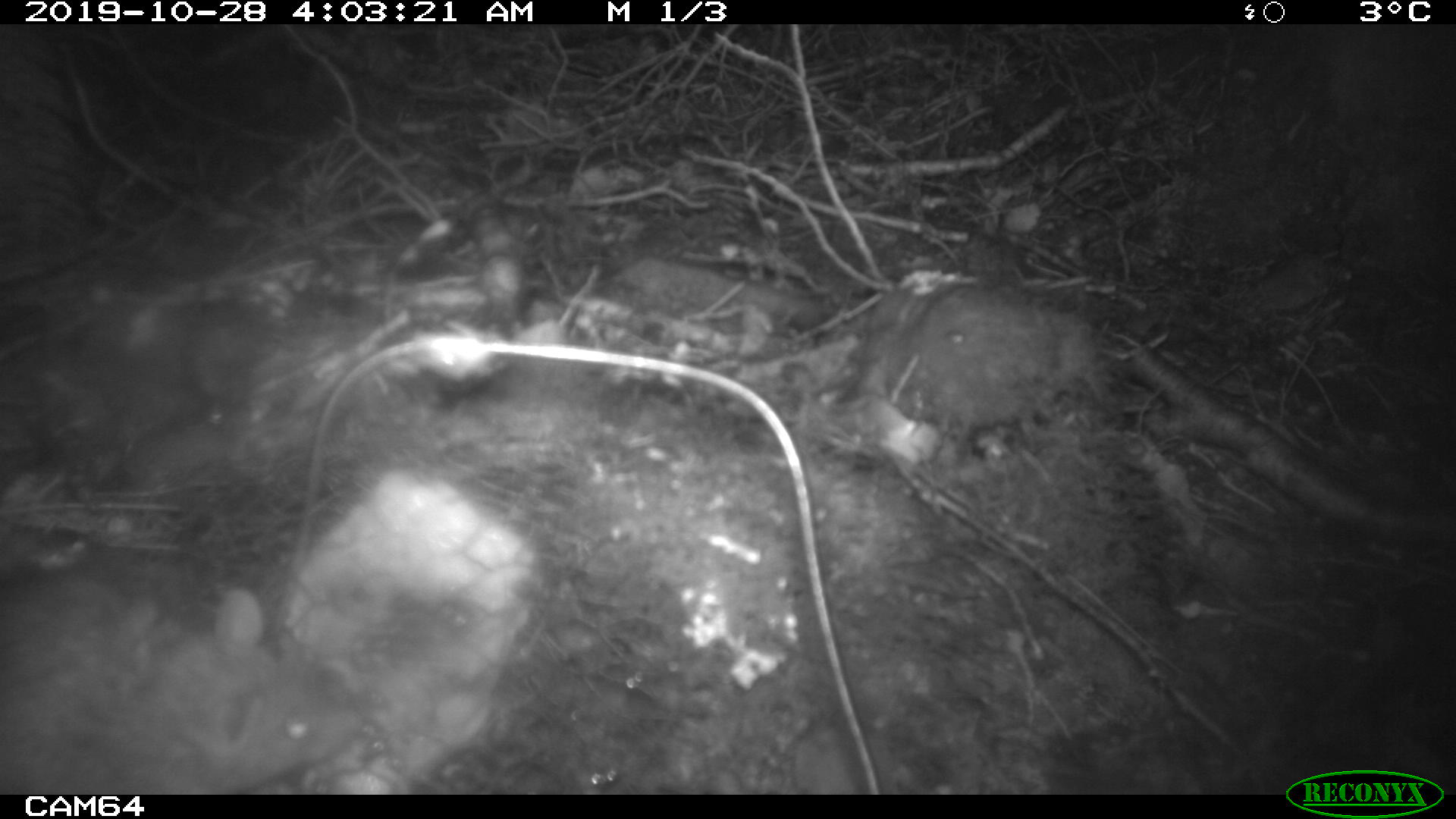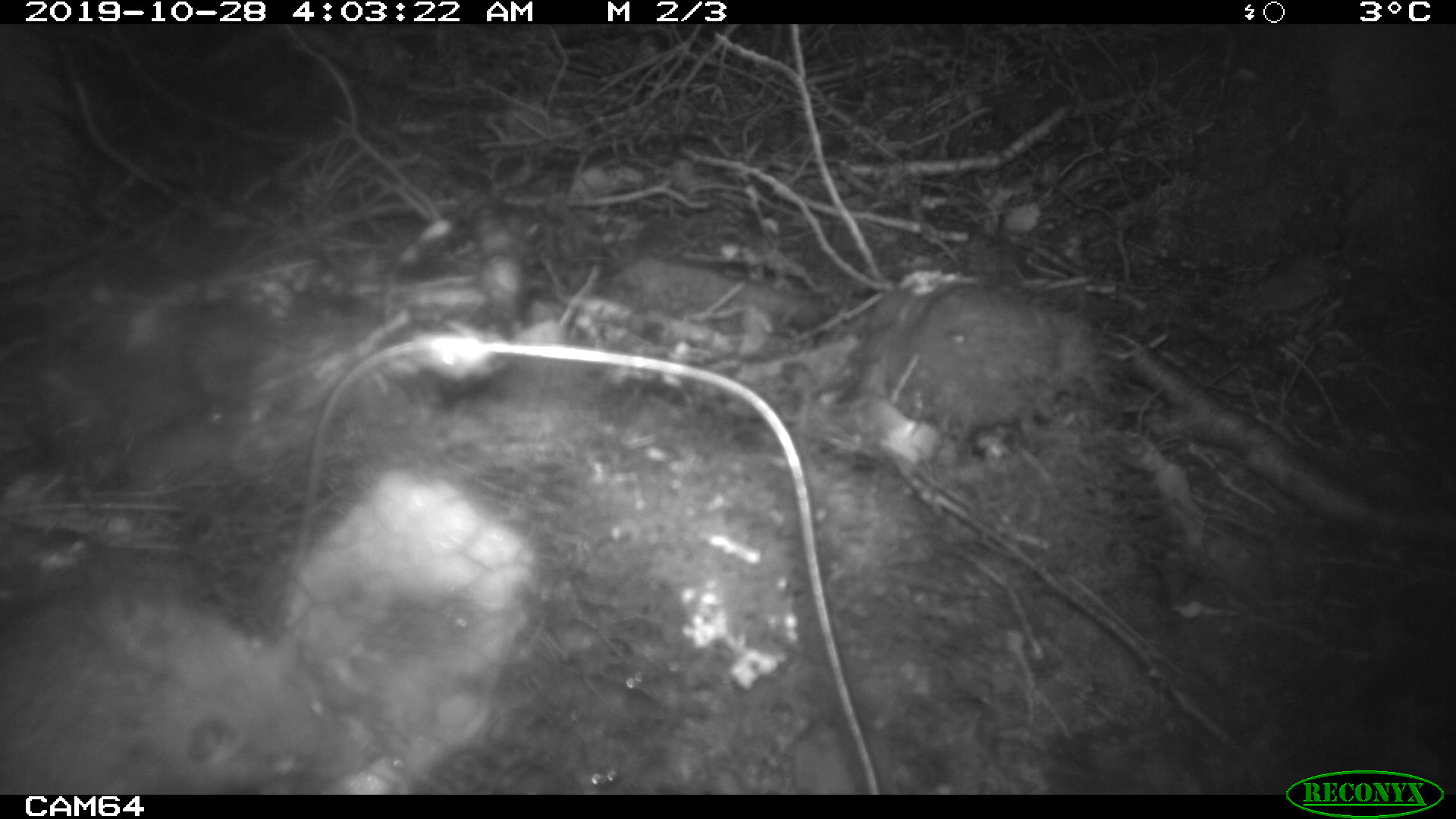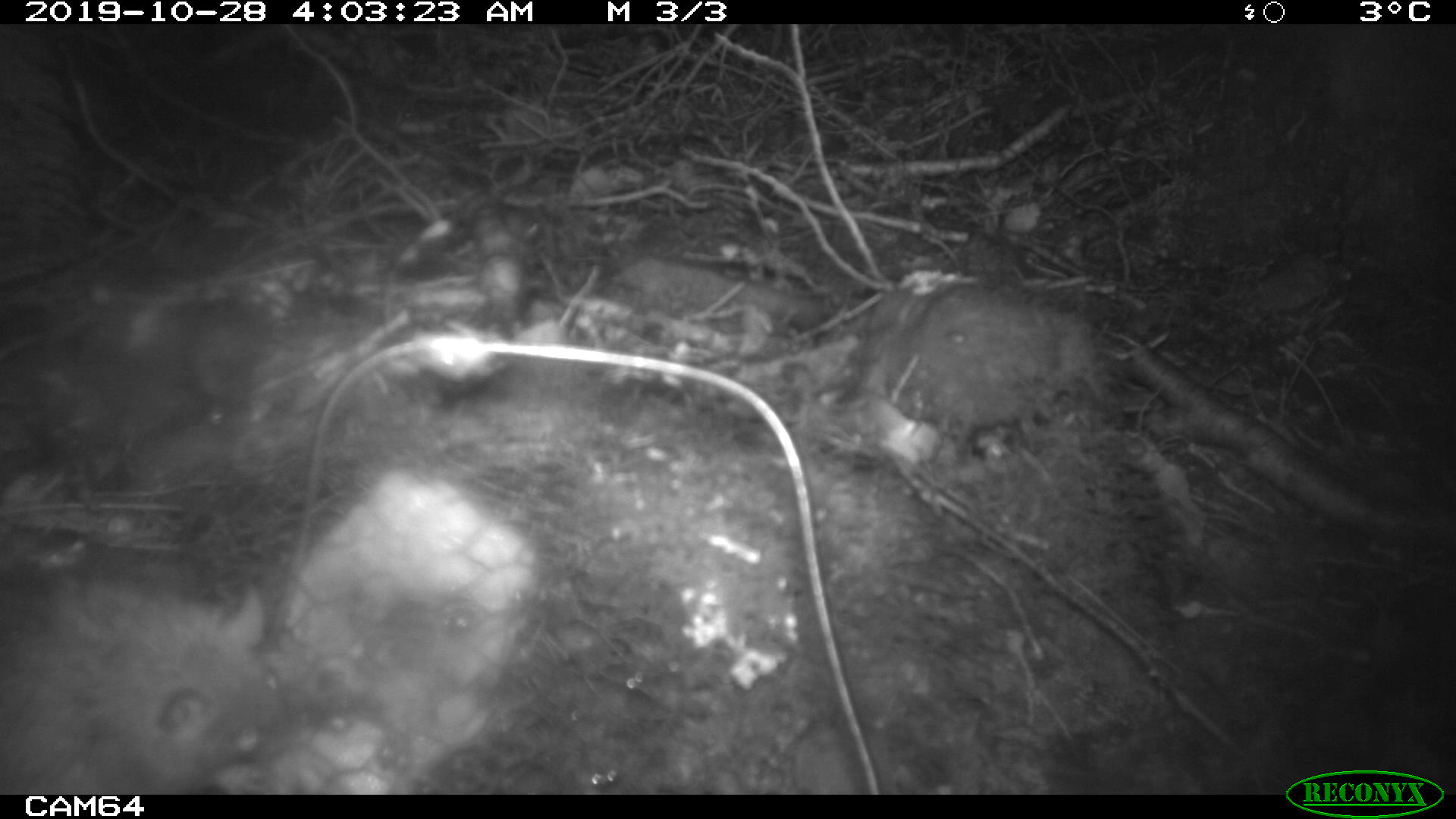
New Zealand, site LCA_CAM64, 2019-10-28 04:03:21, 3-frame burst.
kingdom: Animalia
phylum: Chordata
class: Mammalia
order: Rodentia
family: Muridae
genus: Rattus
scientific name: Rattus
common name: rat